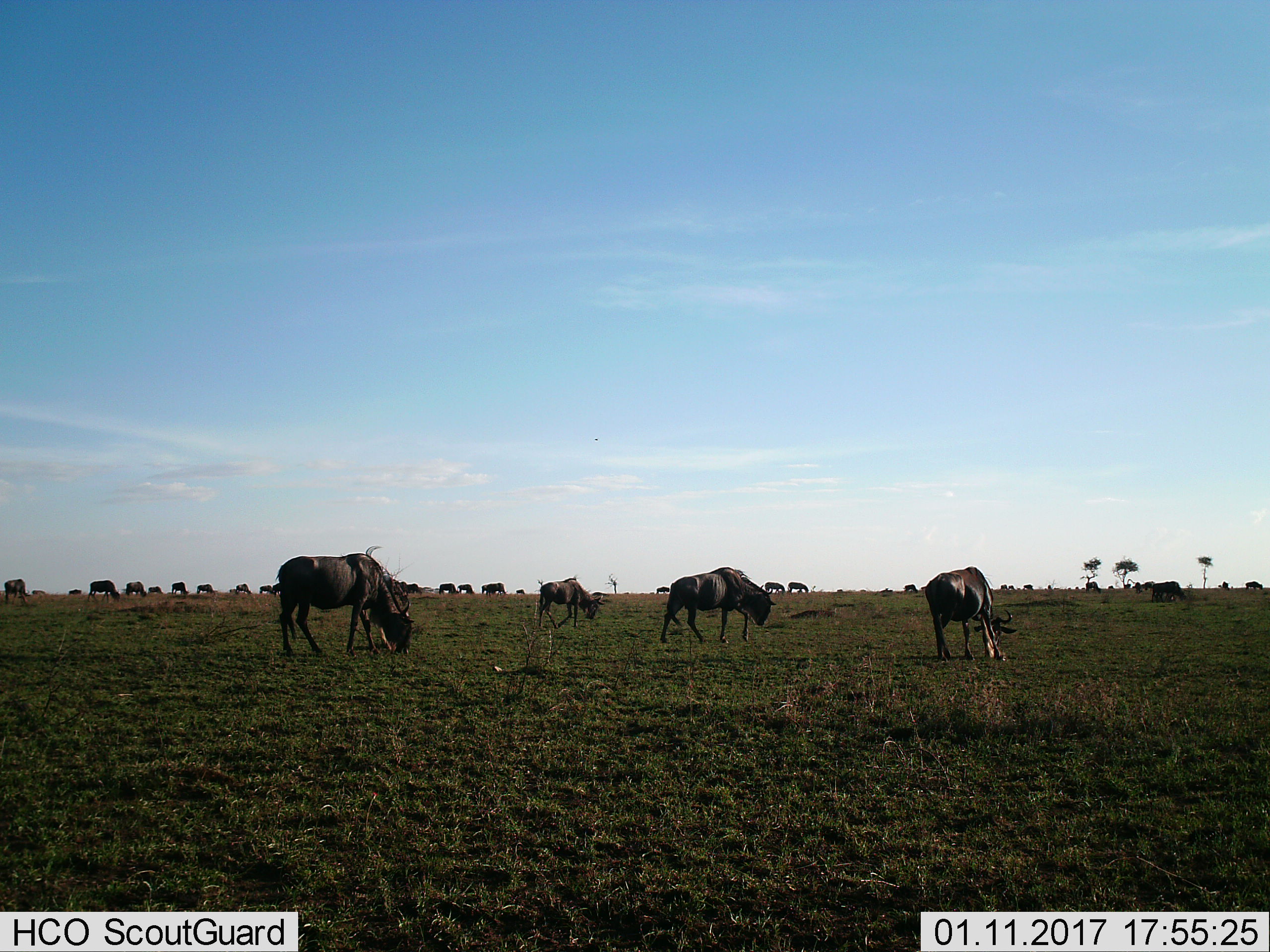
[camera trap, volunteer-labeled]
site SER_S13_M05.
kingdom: Animalia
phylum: Chordata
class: Mammalia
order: Artiodactyla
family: Bovidae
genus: Connochaetes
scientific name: Connochaetes taurinus taurinus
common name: blue wildebeest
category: wildebeestblue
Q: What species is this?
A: Wildebeestblue (blue wildebeest) (Connochaetes taurinus taurinus).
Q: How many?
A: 11-50.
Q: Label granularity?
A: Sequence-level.